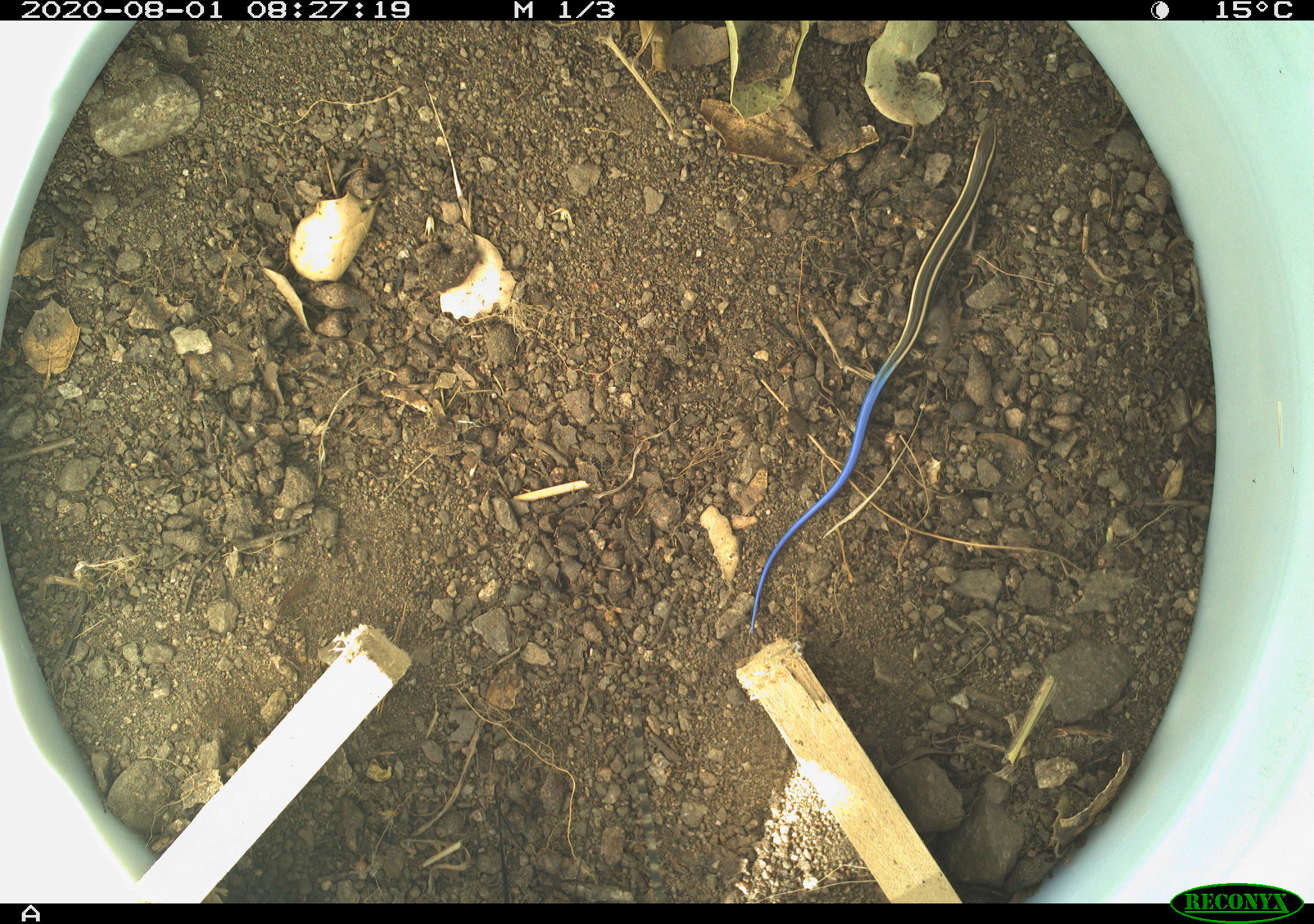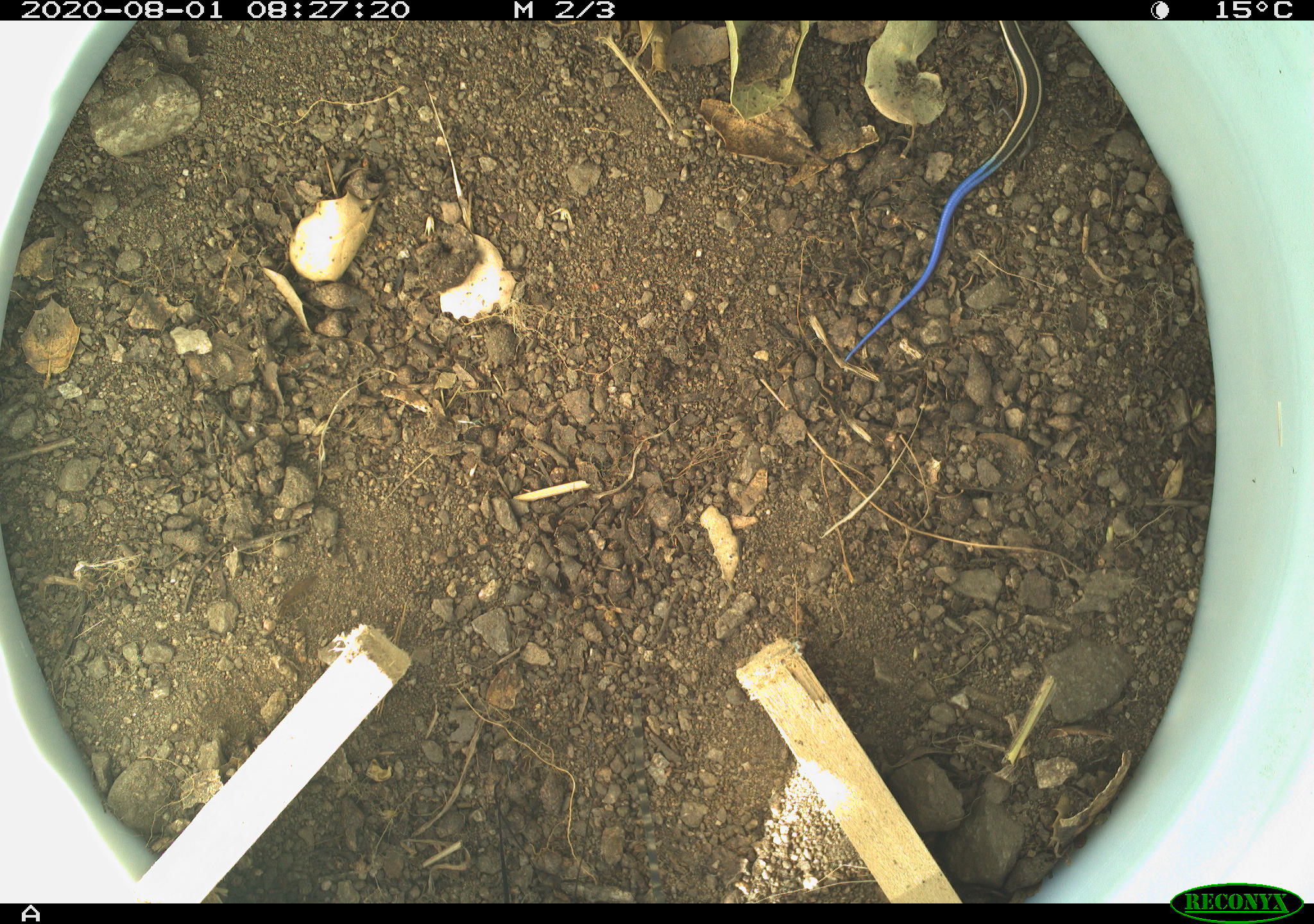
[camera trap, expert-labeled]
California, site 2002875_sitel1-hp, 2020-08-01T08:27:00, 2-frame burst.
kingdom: Animalia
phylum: Chordata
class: Reptilia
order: Squamata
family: Scincidae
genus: Plestiodon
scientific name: Plestiodon skiltonianus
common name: western skink